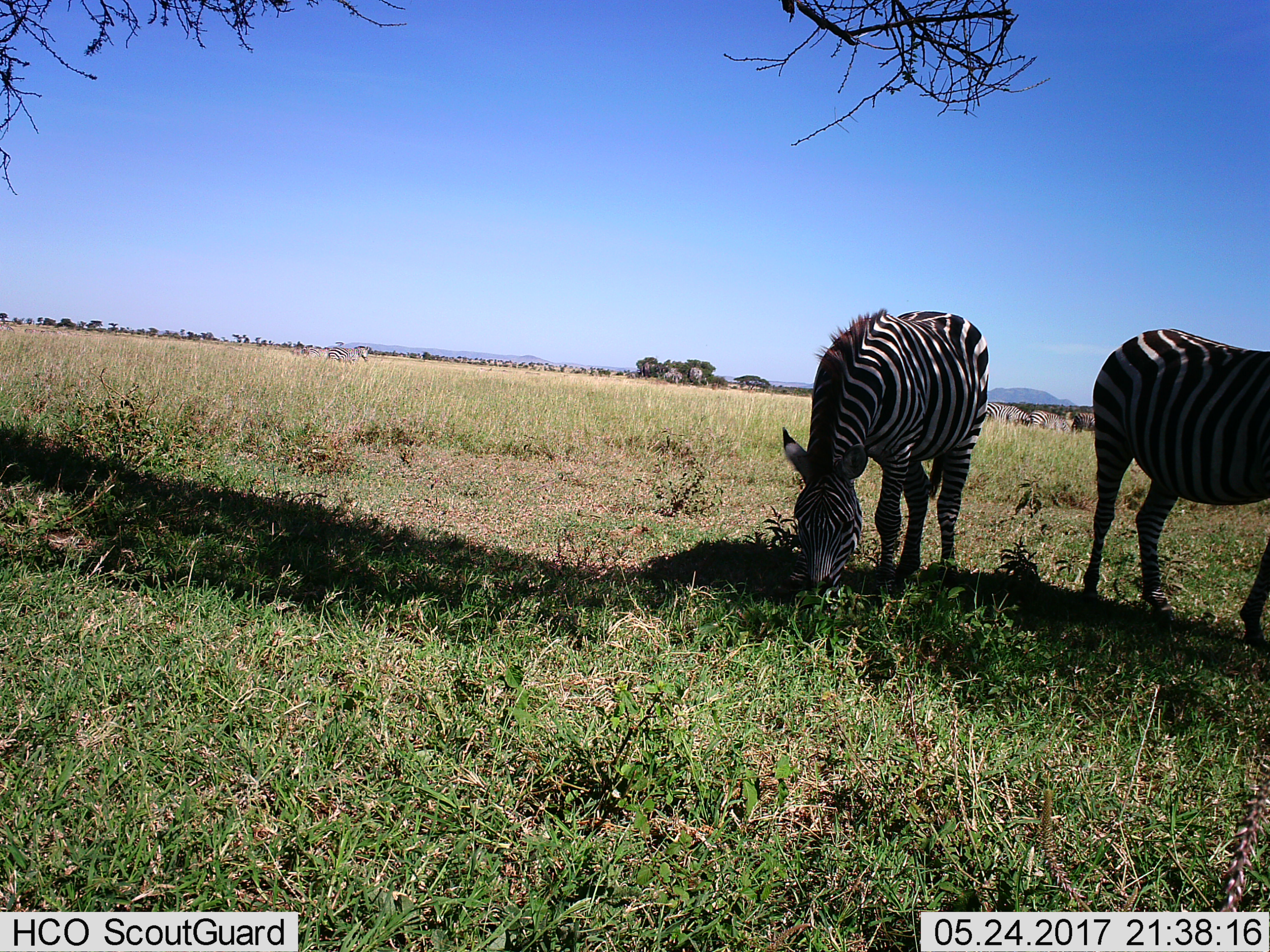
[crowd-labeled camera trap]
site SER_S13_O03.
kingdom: Animalia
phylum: Chordata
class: Mammalia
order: Perissodactyla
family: Equidae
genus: Equus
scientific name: Equus quagga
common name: plains zebra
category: zebraplains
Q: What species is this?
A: Zebraplains (plains zebra) (Equus quagga).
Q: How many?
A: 6.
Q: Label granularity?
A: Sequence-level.